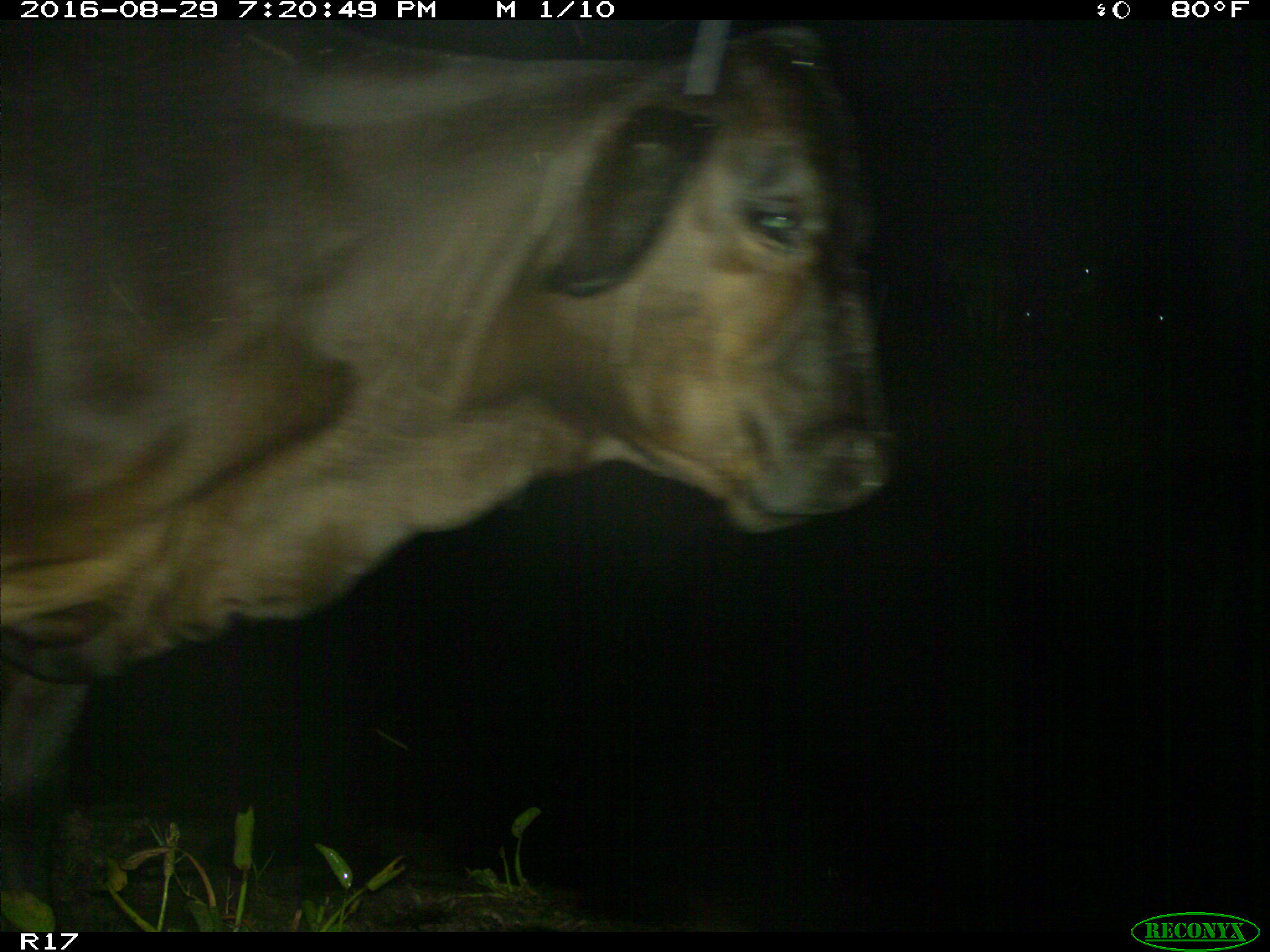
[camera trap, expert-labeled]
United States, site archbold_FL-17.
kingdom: Animalia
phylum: Chordata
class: Mammalia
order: Artiodactyla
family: Bovidae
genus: Bos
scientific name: Bos taurus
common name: domestic cow